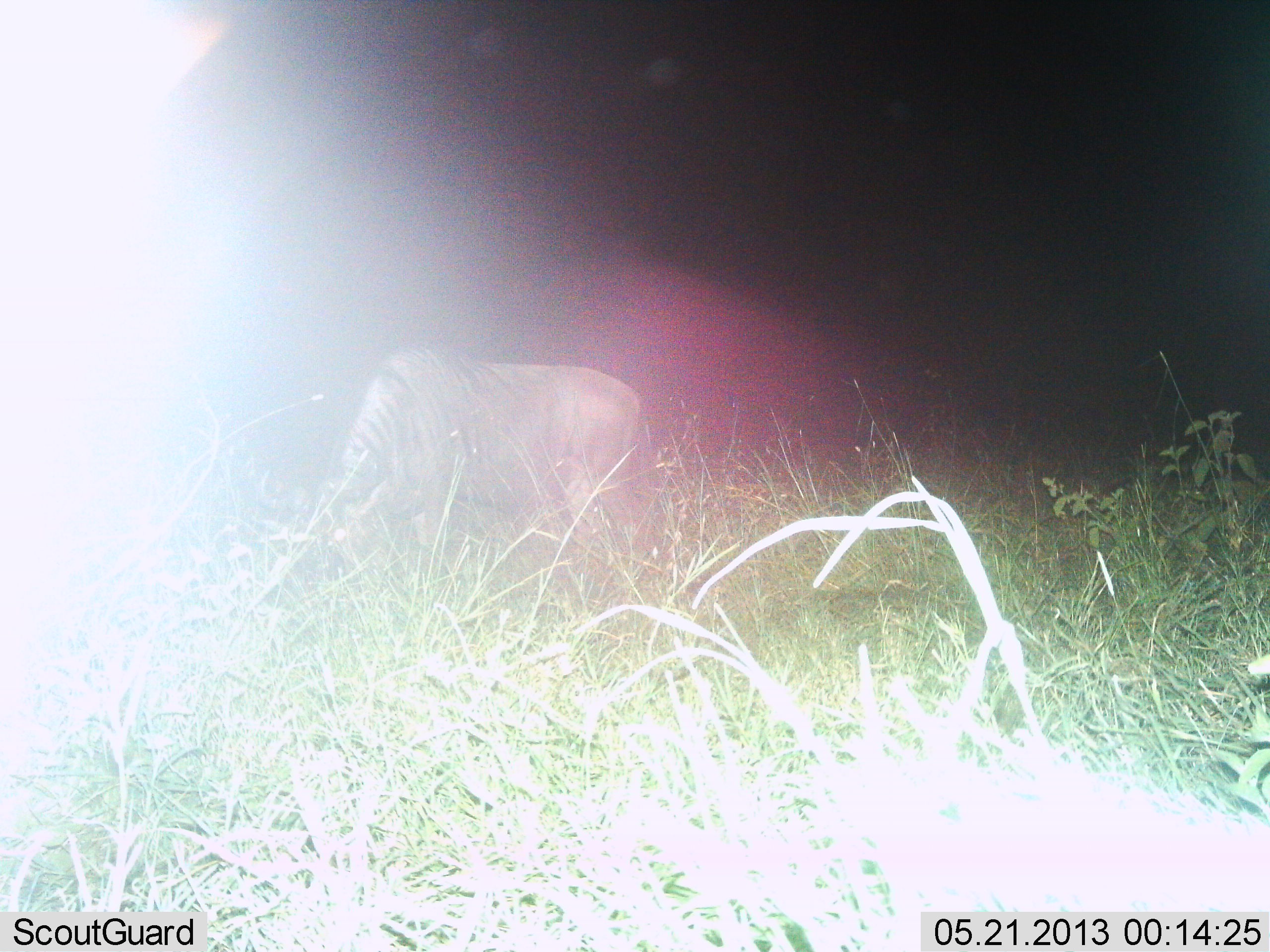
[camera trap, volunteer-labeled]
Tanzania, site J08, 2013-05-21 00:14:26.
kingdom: Animalia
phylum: Chordata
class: Mammalia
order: Artiodactyla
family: Bovidae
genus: Connochaetes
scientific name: Connochaetes taurinus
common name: blue wildebeest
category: wildebeest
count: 1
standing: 28%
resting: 0%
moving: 0%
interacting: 0%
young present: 0%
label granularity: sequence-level